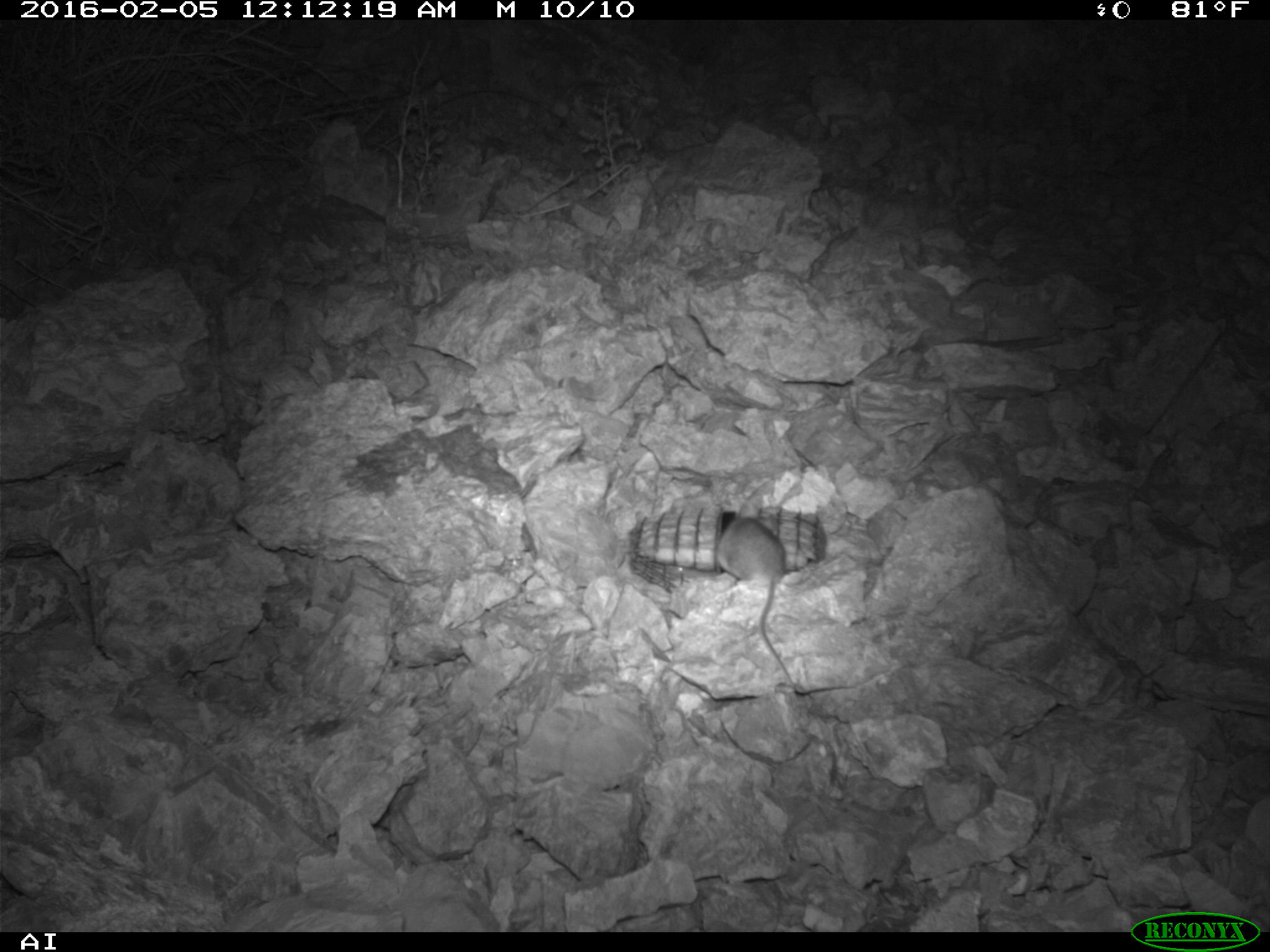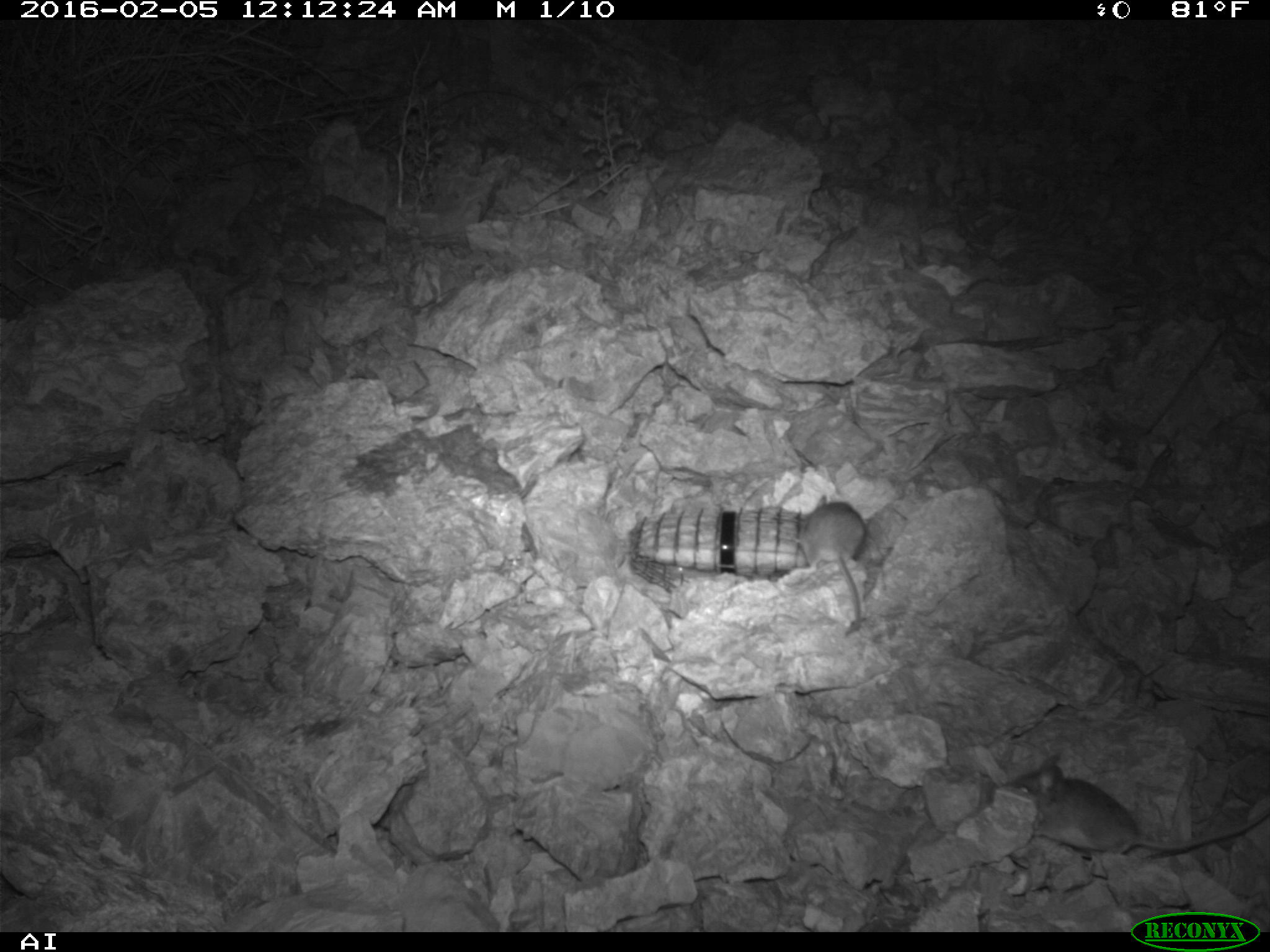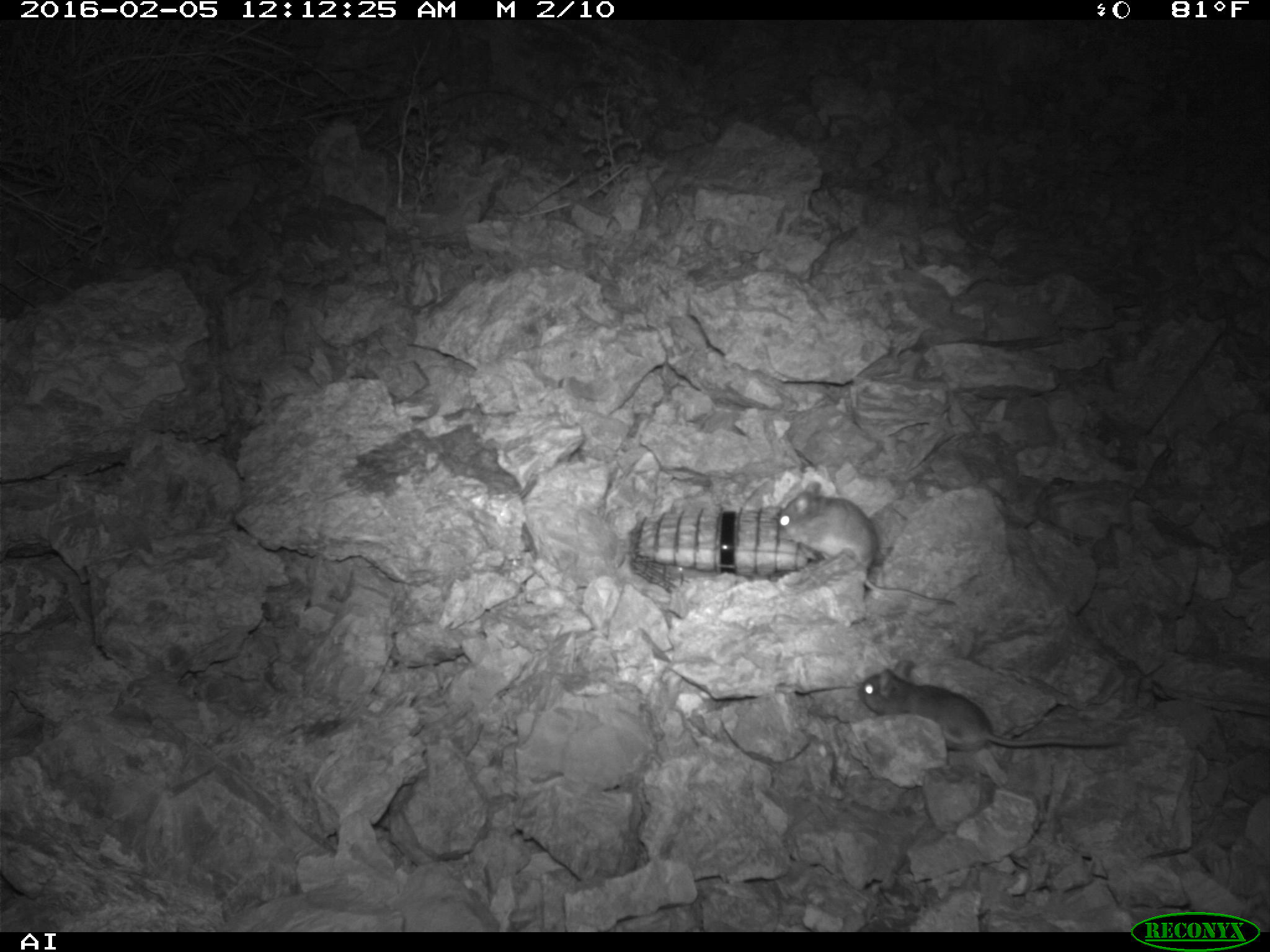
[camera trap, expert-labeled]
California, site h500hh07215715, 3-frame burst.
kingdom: Animalia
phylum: Chordata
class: Mammalia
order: Rodentia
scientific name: Rodentia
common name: rodent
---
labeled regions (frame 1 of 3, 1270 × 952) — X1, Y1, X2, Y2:
rodent: 716, 496, 796, 690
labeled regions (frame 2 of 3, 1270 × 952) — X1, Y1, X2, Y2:
rodent: 1007, 752, 1269, 854; 801, 493, 864, 635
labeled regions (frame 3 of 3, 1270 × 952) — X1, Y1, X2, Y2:
rodent: 856, 659, 1127, 752; 778, 481, 954, 610